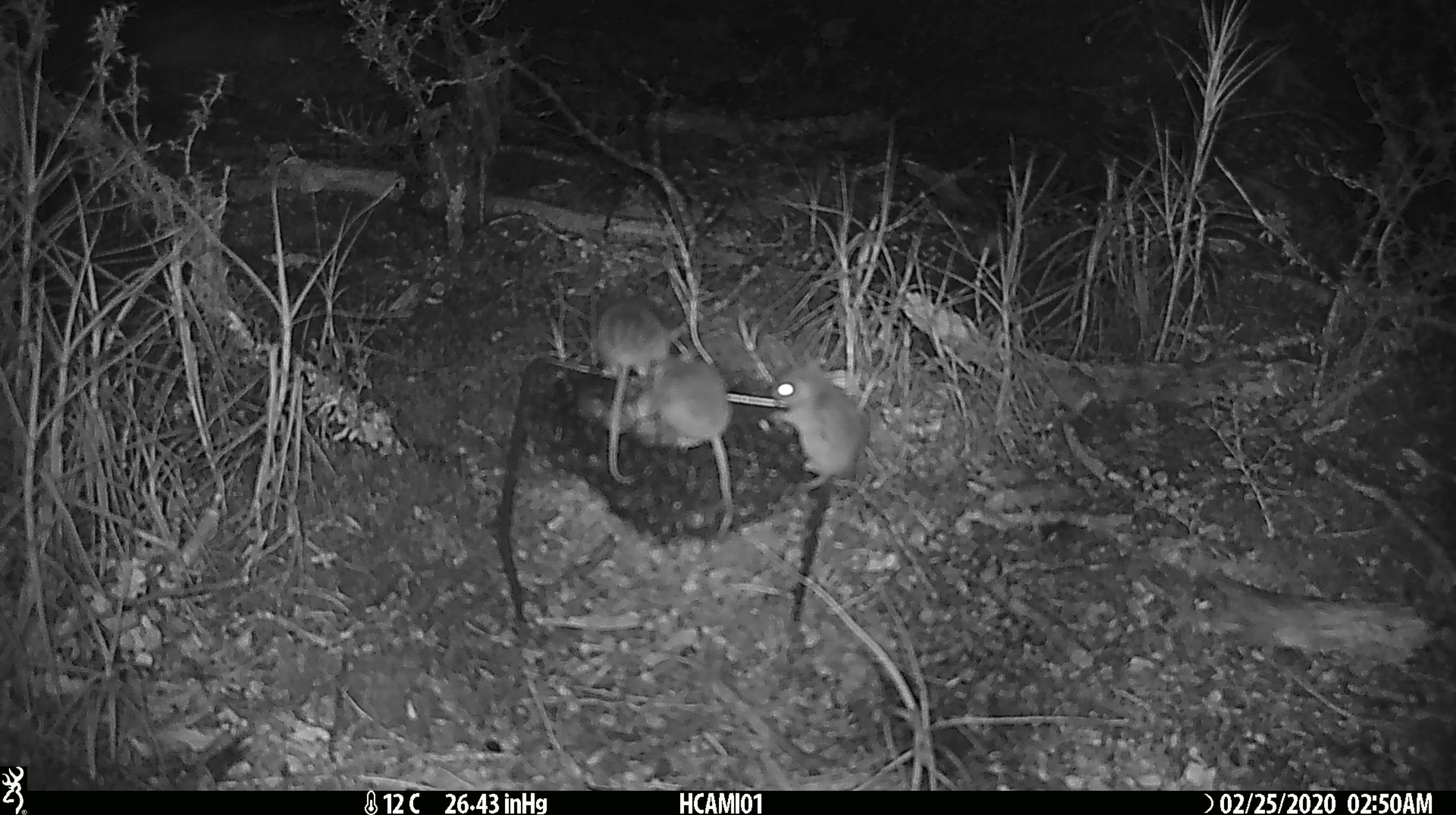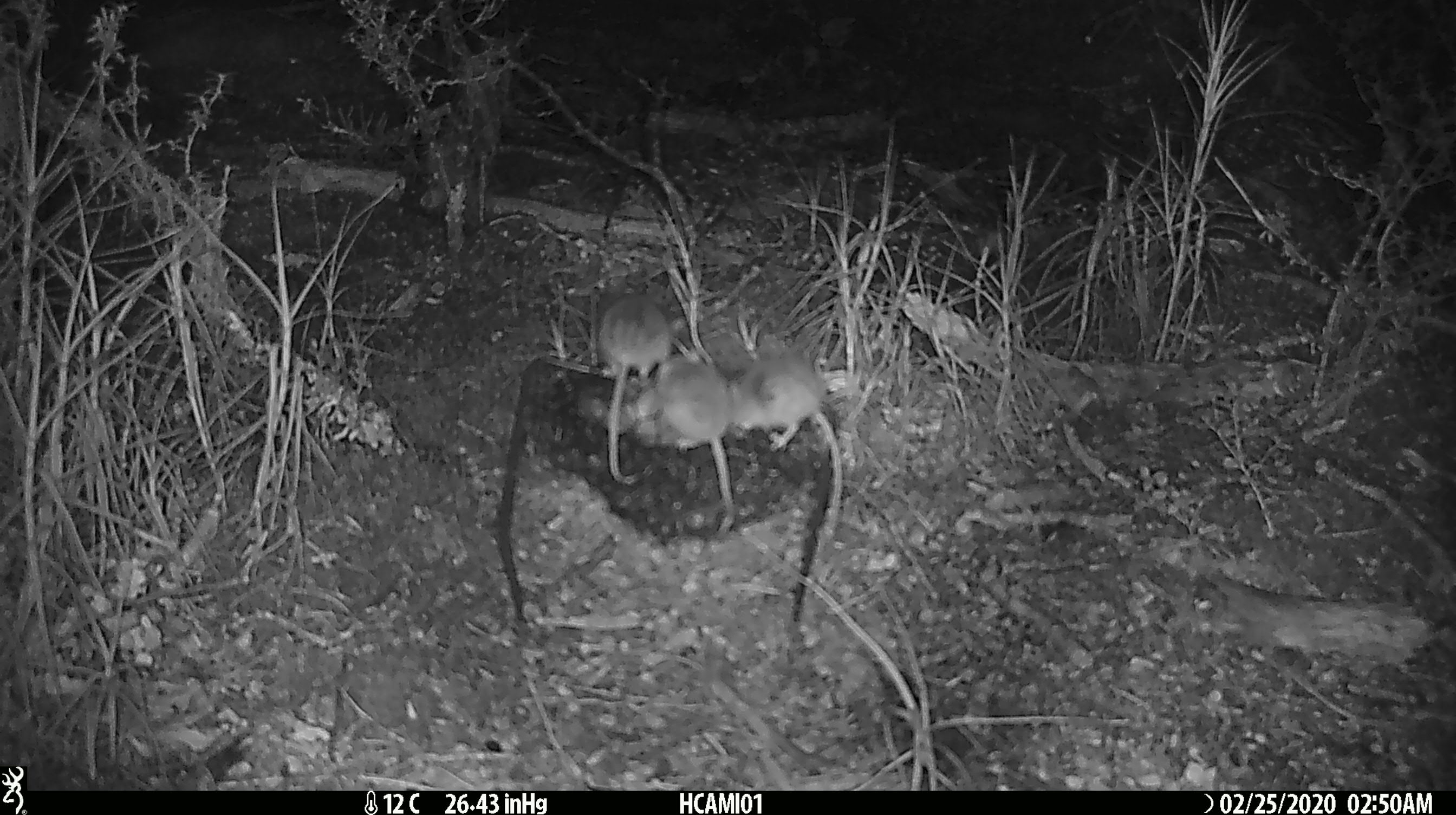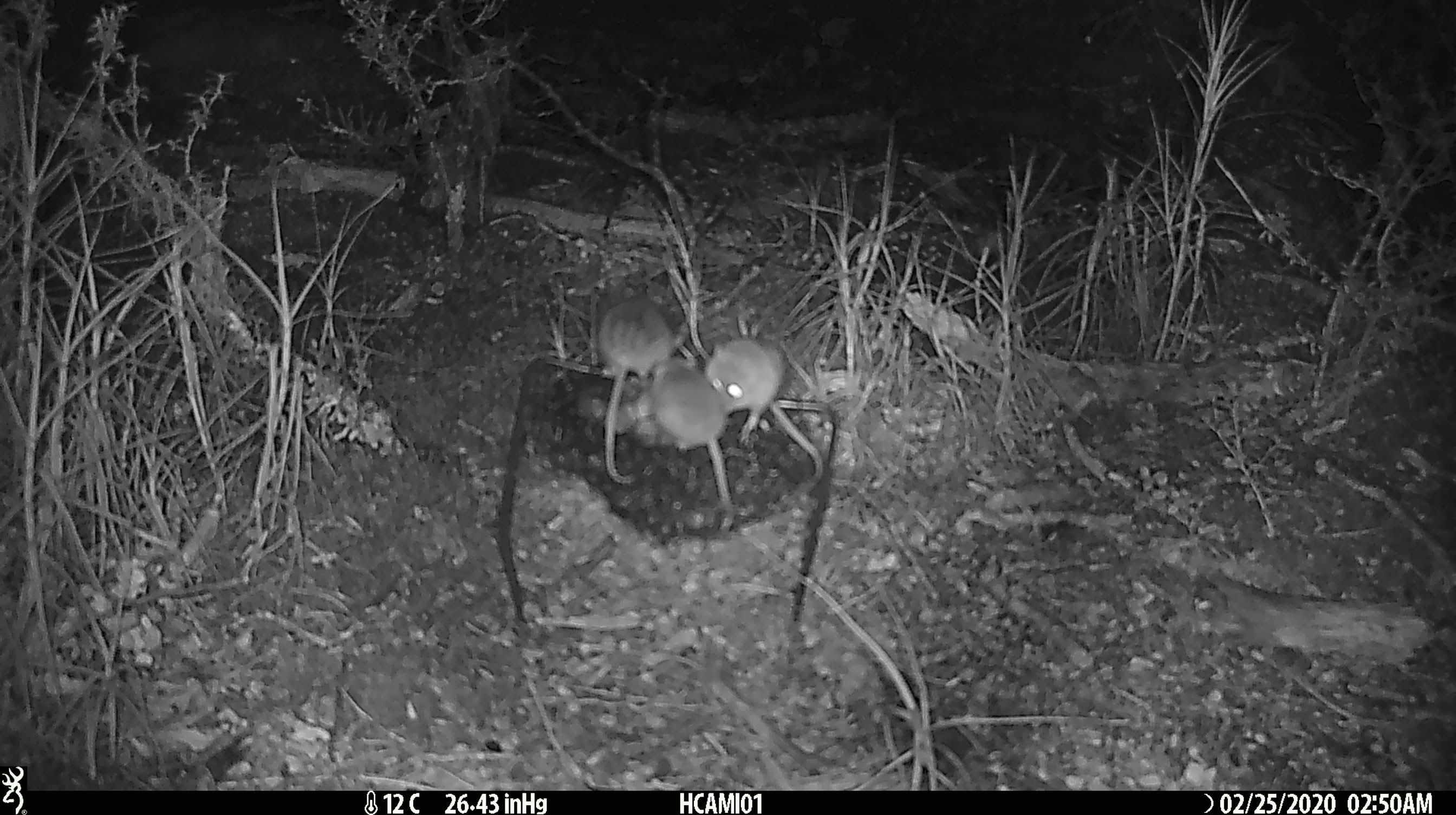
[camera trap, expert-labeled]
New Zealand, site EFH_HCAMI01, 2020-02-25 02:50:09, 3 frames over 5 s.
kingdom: Animalia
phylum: Chordata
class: Mammalia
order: Rodentia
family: Muridae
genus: Mus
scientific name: Mus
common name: mouse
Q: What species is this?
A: Mouse (Mus).